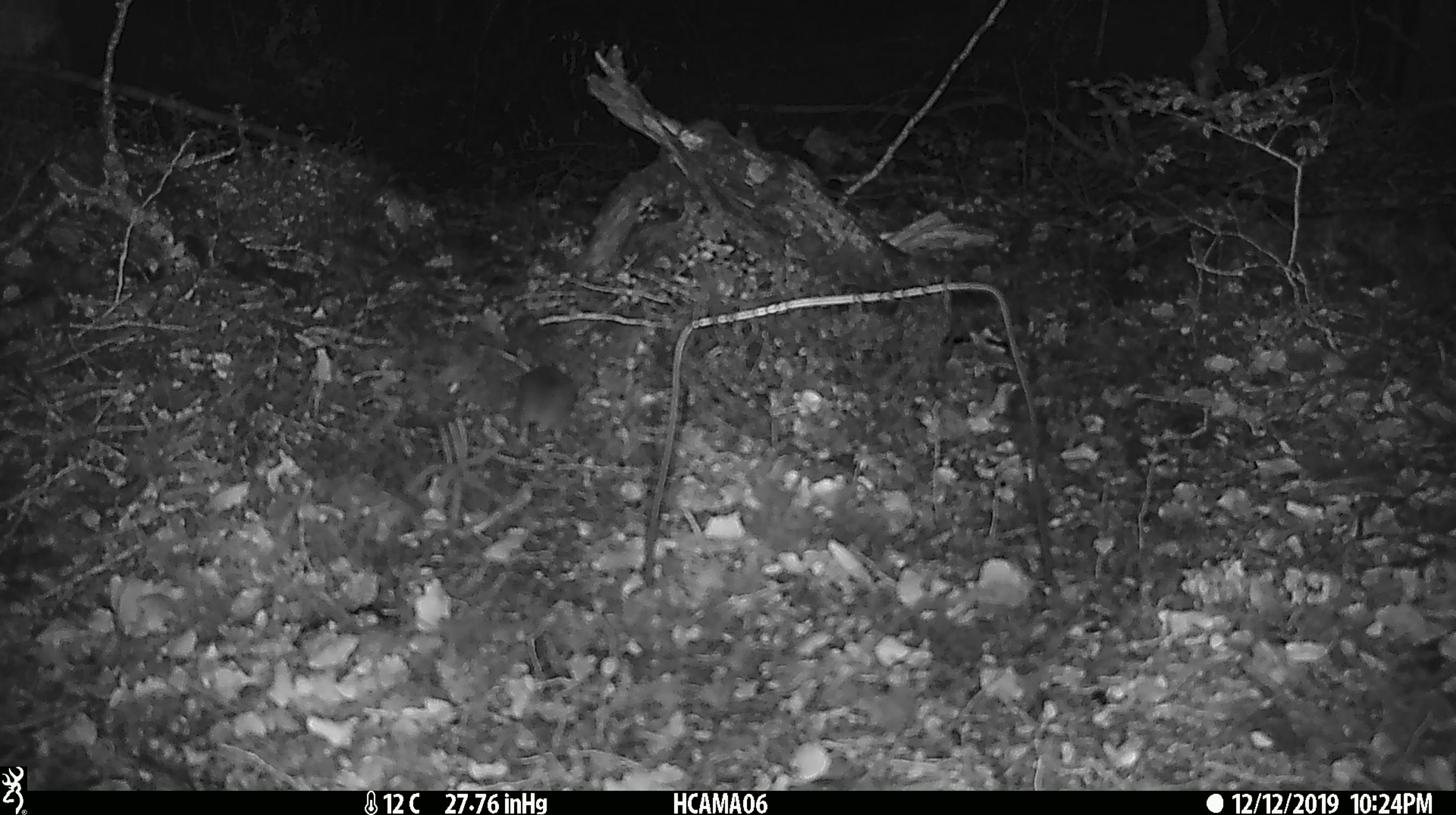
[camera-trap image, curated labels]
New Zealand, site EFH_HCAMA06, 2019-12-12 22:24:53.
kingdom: Animalia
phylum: Chordata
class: Mammalia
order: Rodentia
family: Muridae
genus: Mus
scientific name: Mus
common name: mouse